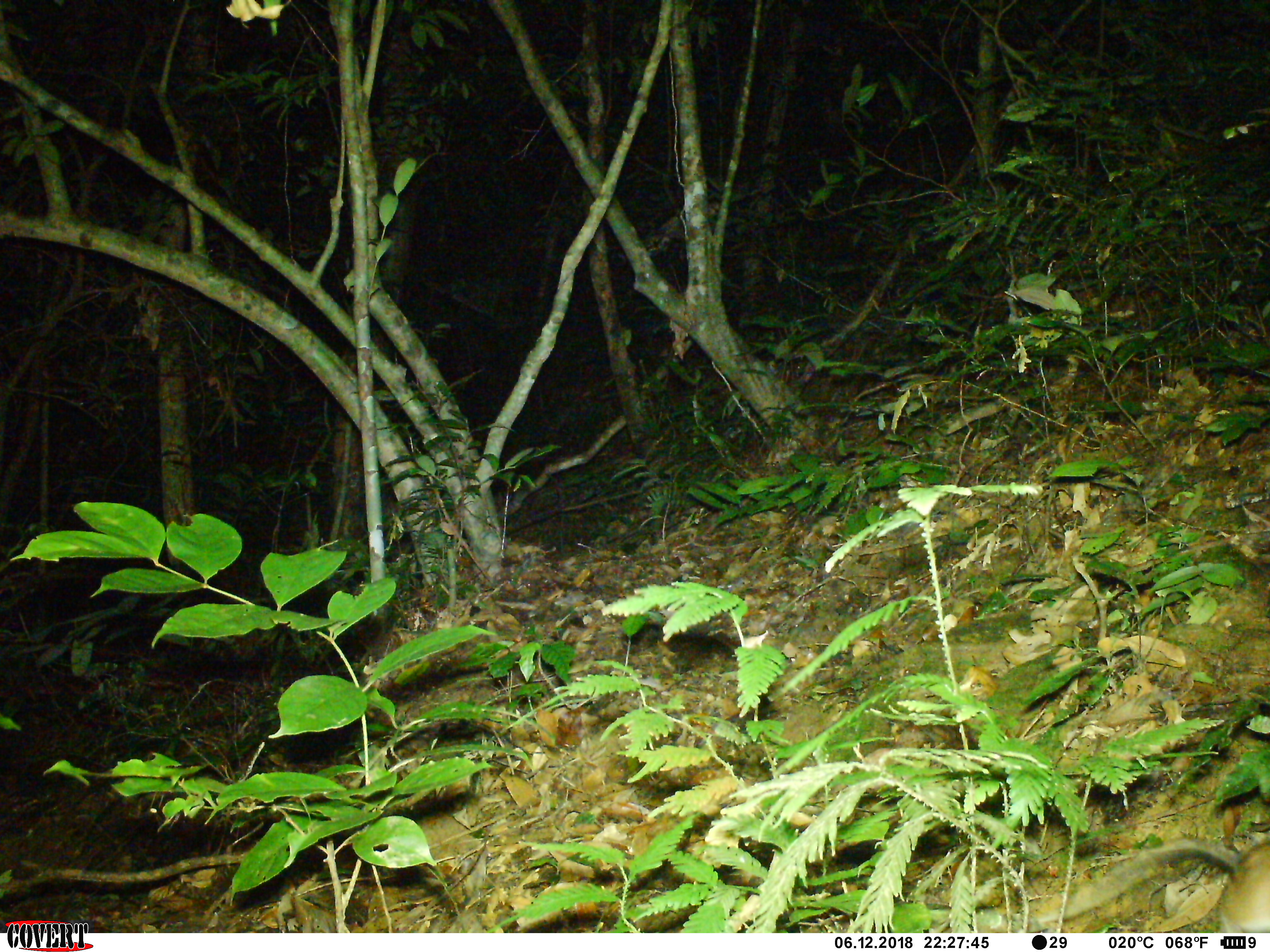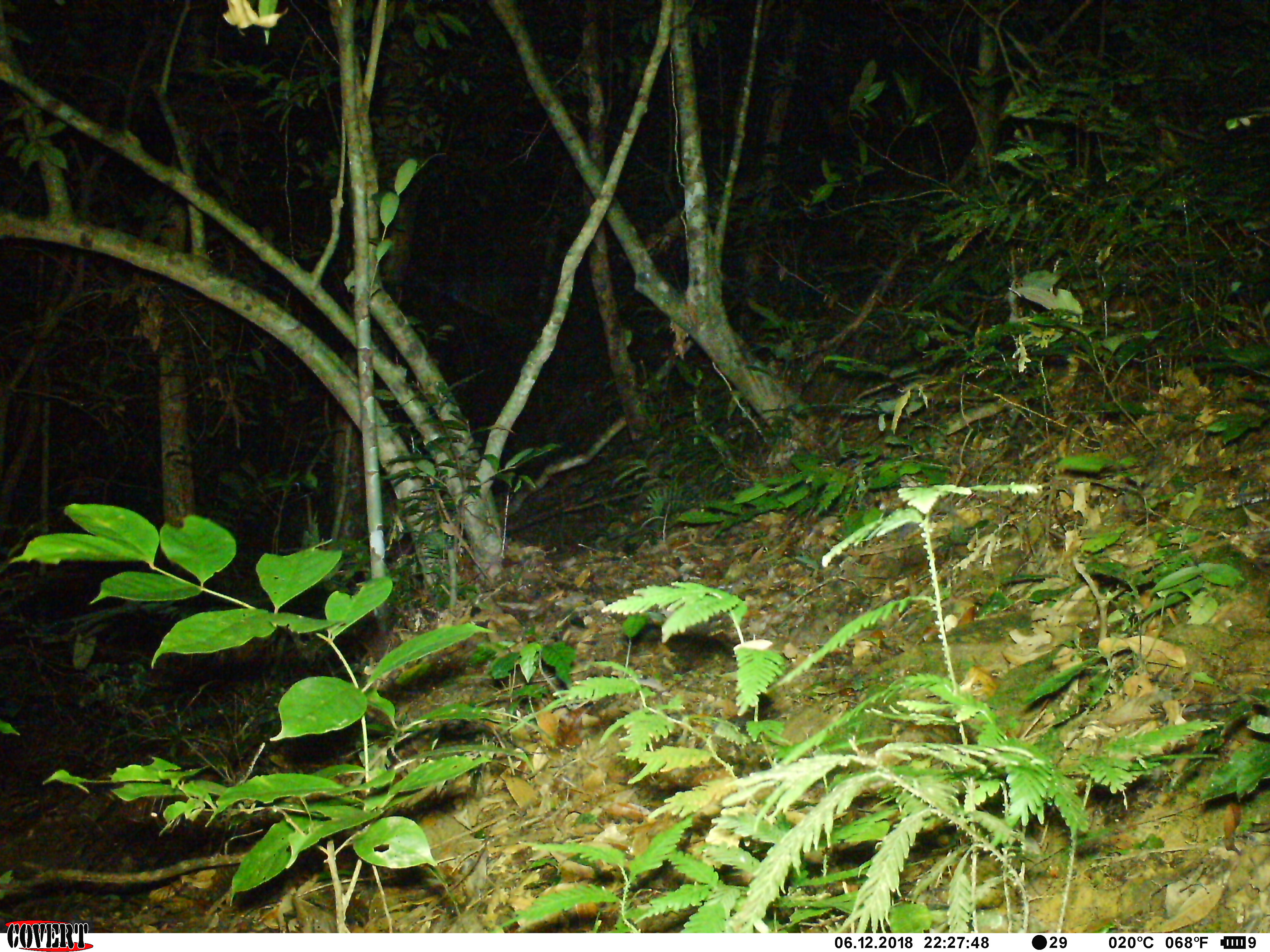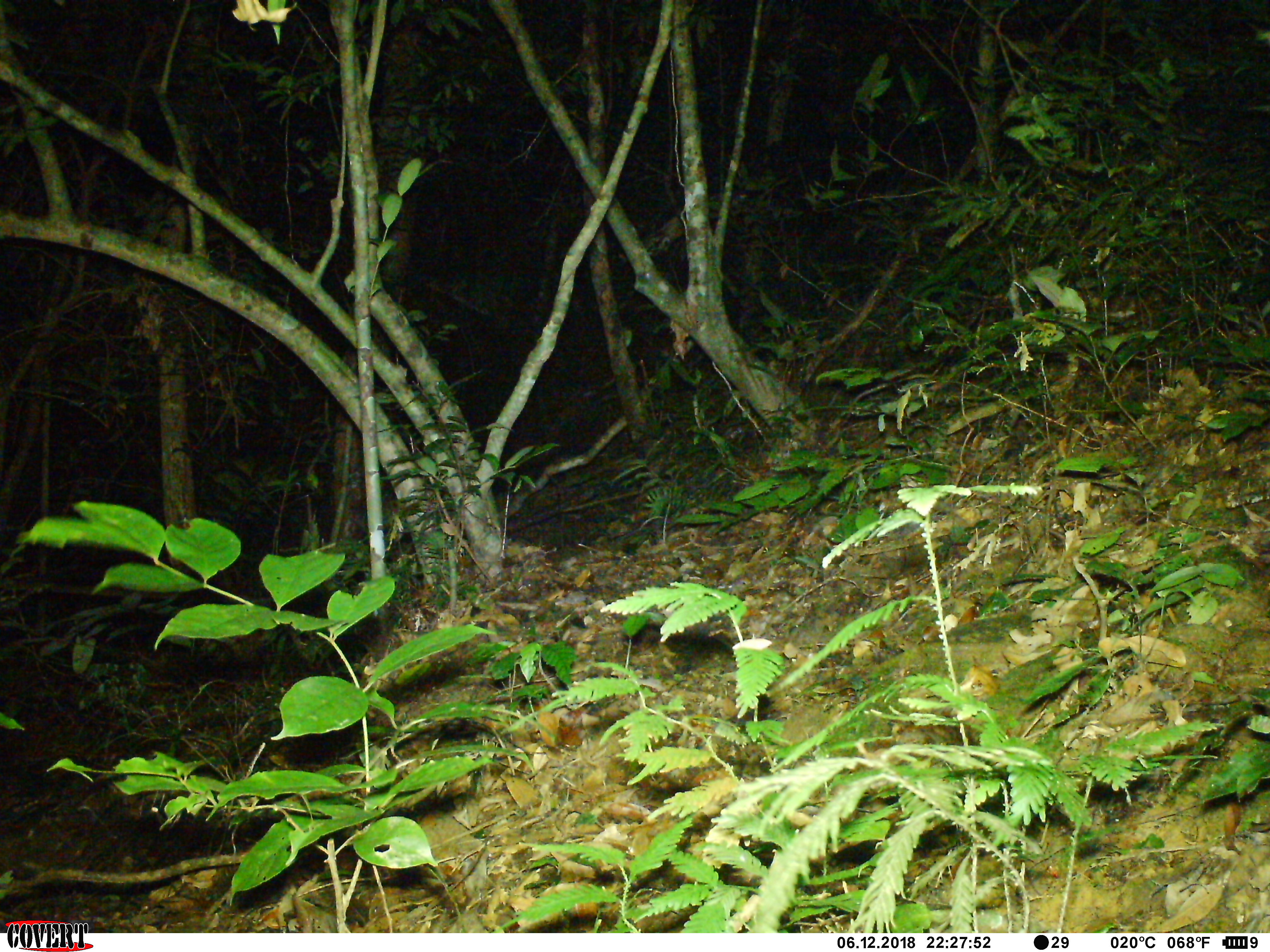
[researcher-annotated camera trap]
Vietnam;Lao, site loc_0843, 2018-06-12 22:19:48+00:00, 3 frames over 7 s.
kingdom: Animalia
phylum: Chordata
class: Mammalia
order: Rodentia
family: Muridae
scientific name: Muridae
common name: old-world mice and rats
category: unidentified murid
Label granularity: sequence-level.